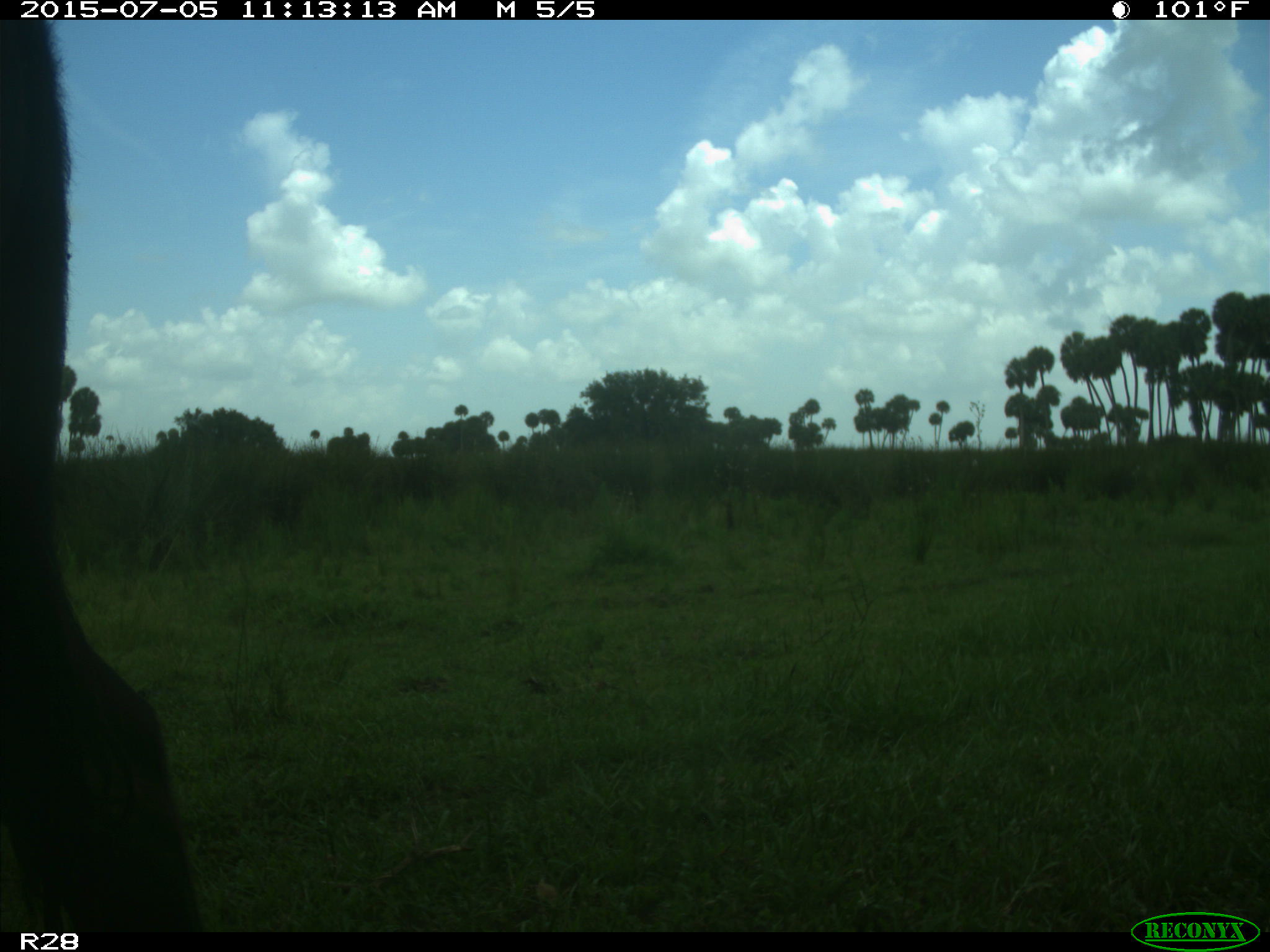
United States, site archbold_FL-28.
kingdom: Animalia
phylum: Chordata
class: Mammalia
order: Artiodactyla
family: Bovidae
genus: Bos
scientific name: Bos taurus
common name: domestic cow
Bos taurus (domestic cow).